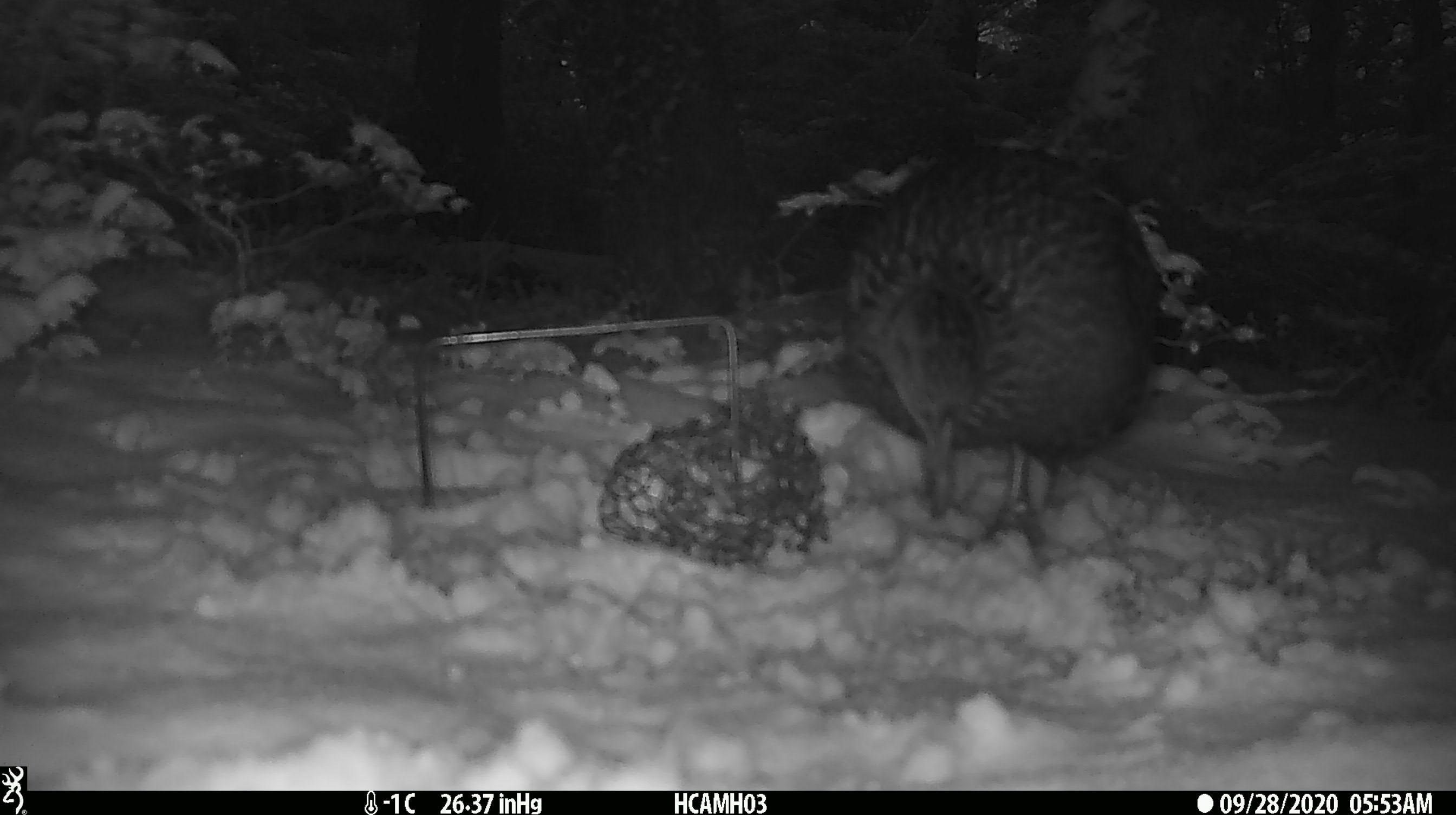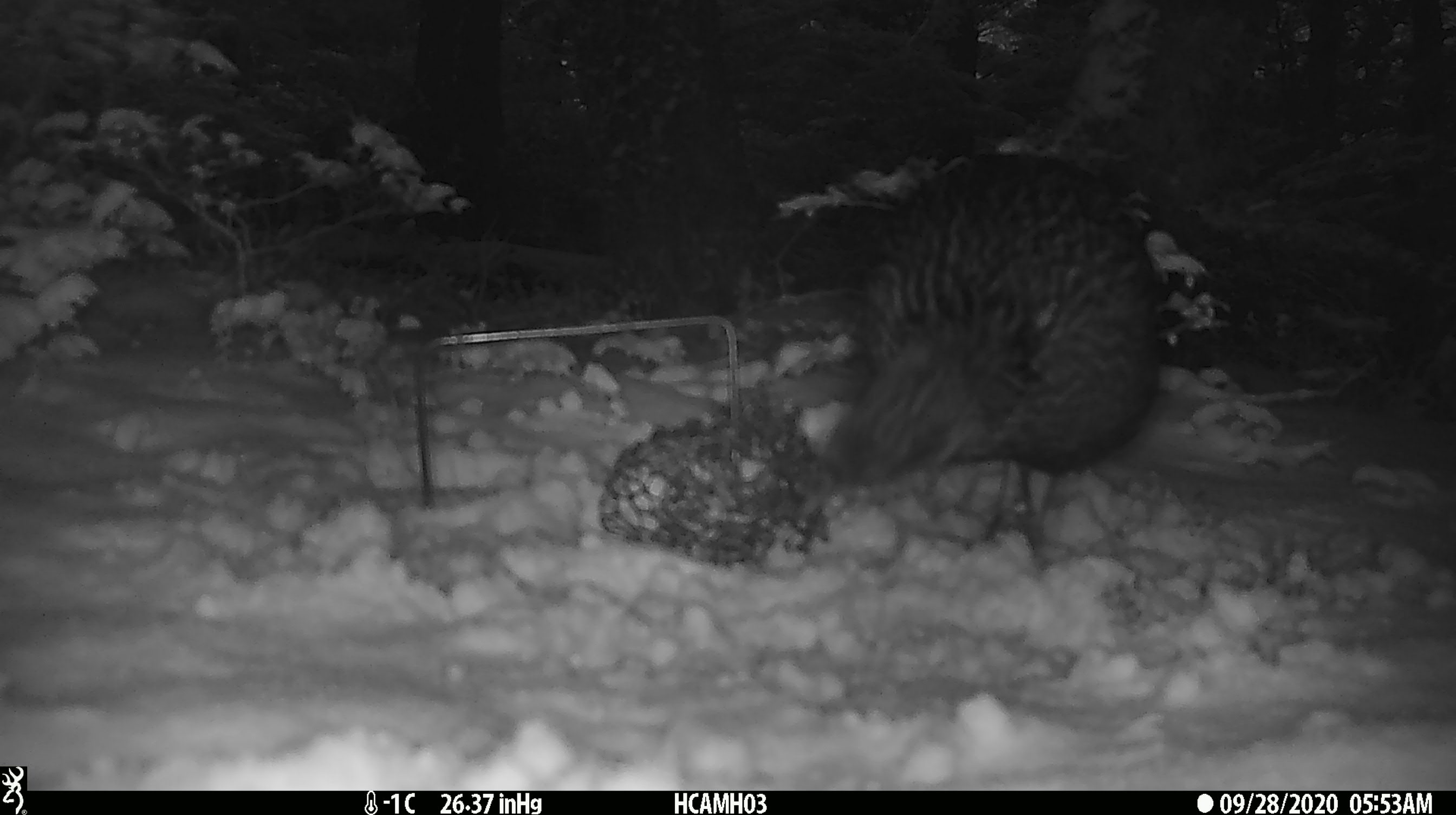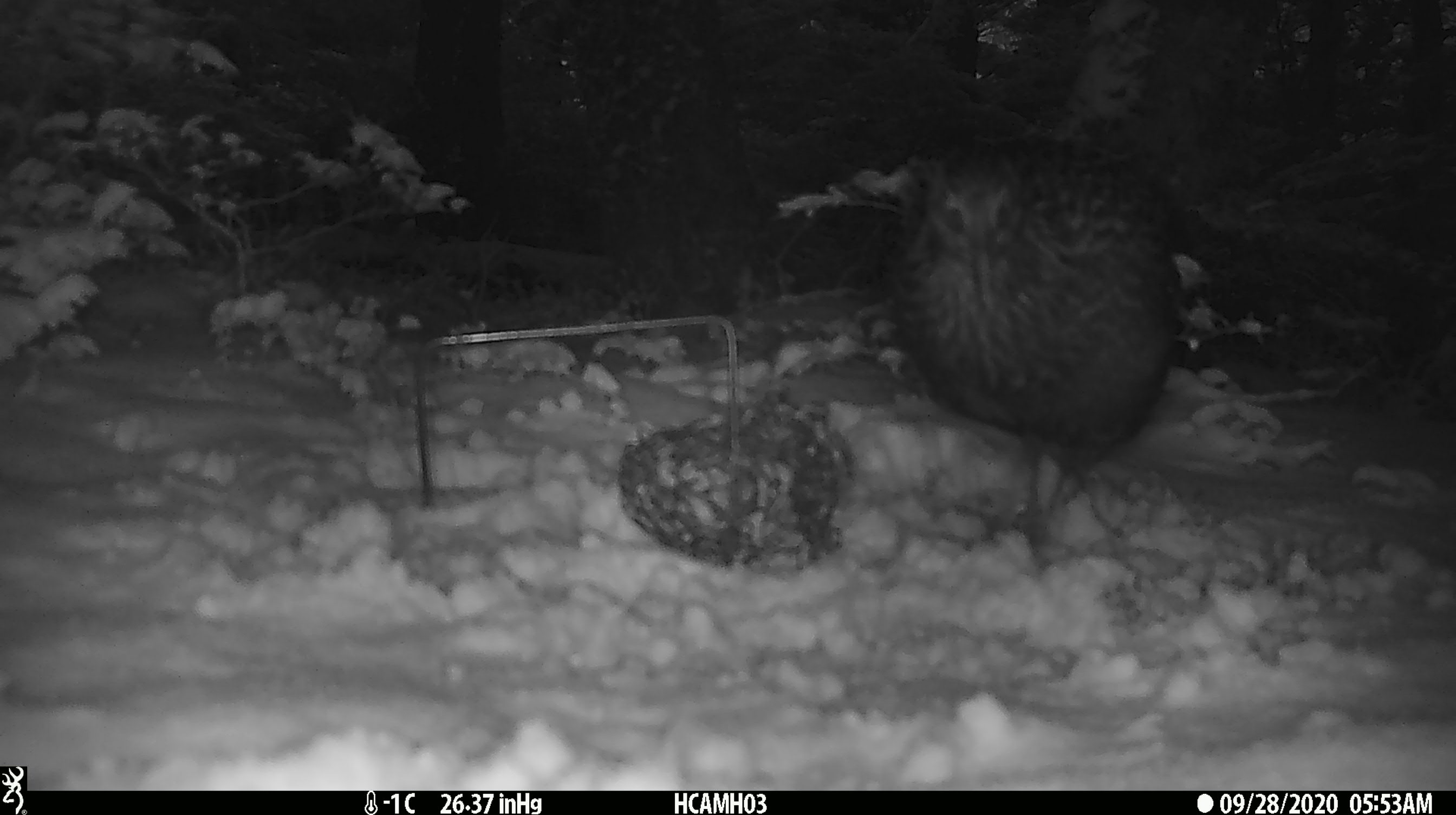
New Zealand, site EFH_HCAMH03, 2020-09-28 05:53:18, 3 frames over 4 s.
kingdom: Animalia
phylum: Chordata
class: Aves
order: Gruiformes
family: Rallidae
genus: Gallirallus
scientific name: Gallirallus australis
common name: weka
Weka (Gallirallus australis).